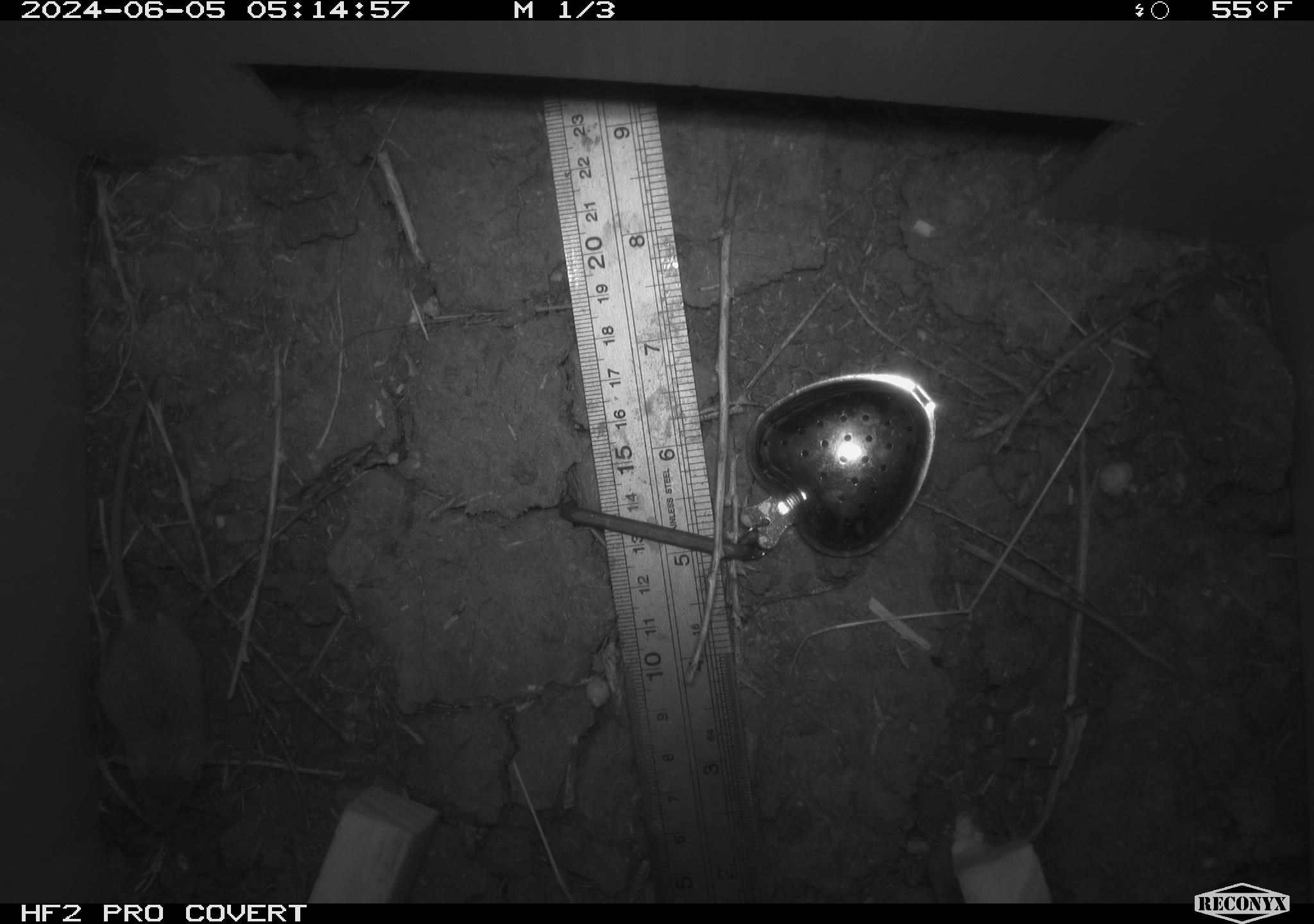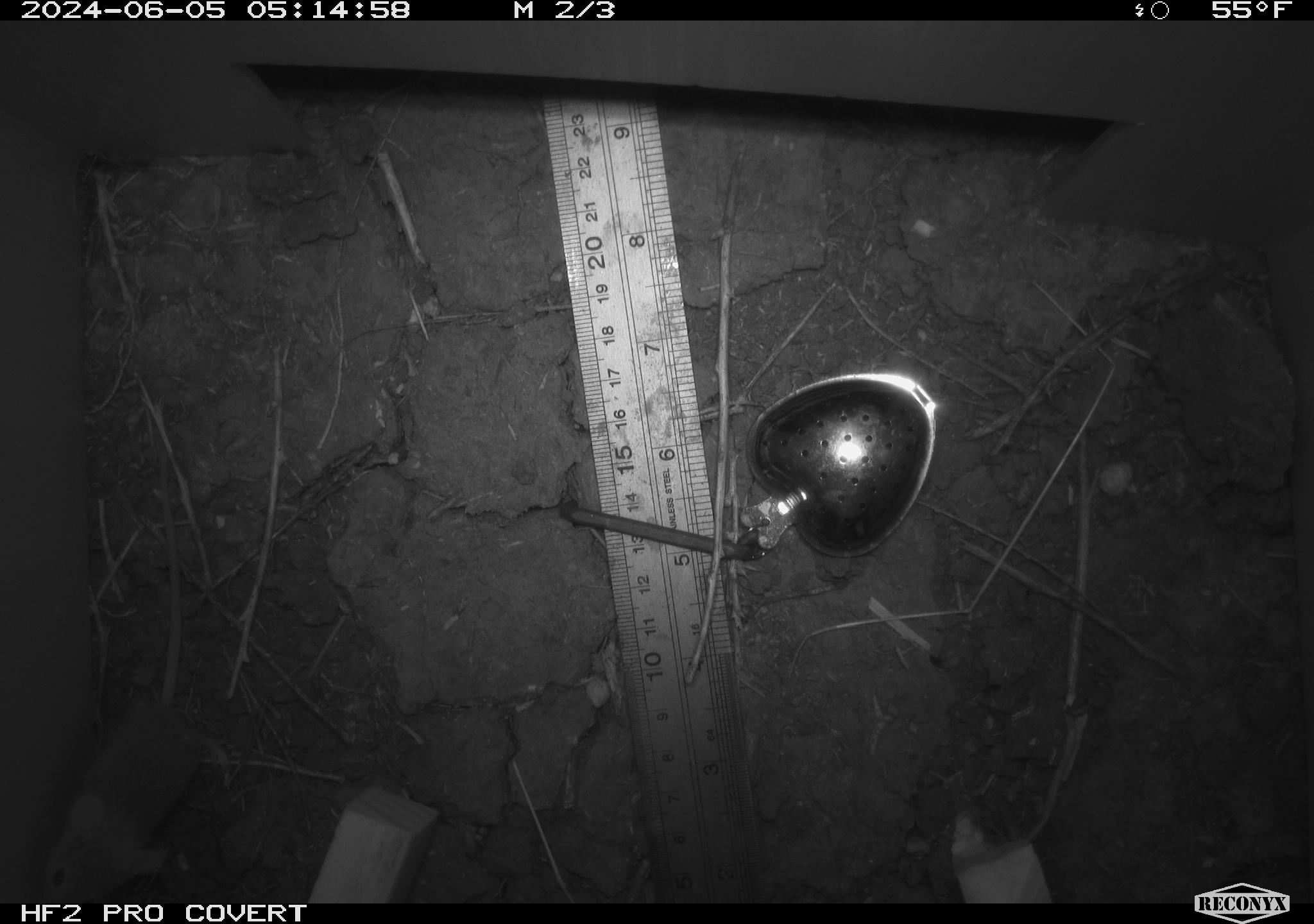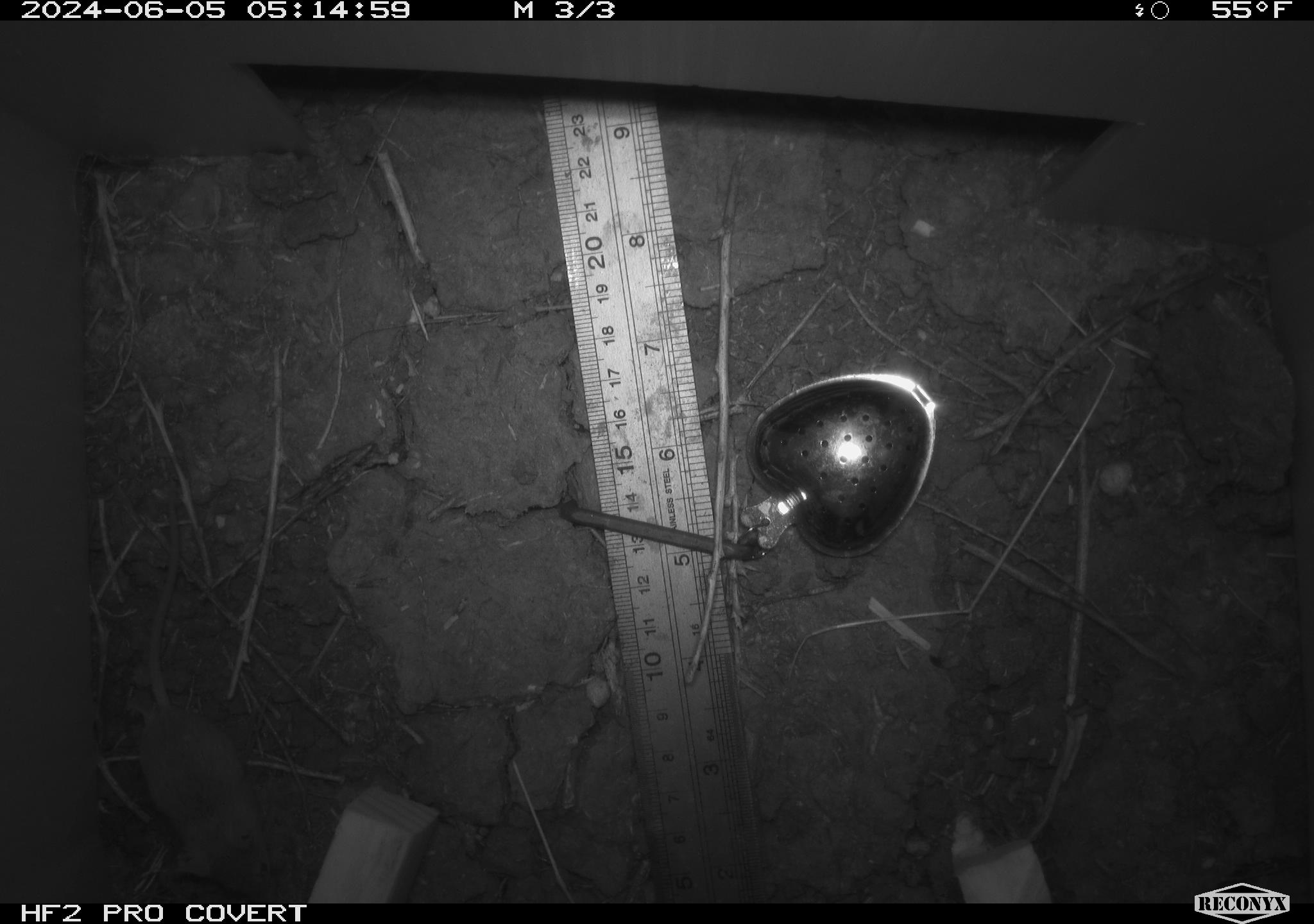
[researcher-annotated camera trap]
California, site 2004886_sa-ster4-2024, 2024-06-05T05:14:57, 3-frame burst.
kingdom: Animalia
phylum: Chordata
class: Mammalia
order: Rodentia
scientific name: Rodentia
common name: mouse species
Mouse species (Rodentia).